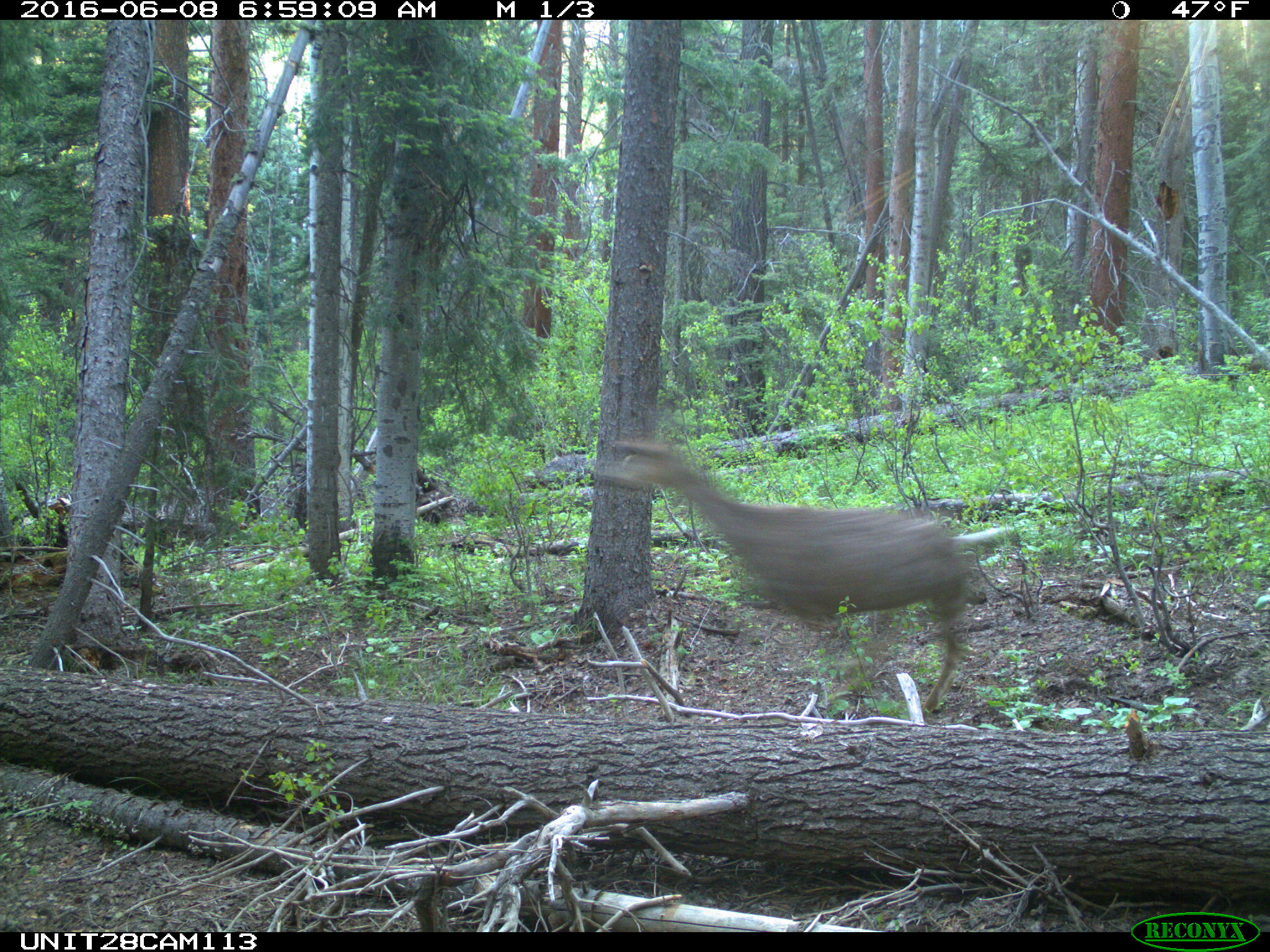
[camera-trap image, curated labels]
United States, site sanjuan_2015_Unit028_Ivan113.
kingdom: Animalia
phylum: Chordata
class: Mammalia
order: Artiodactyla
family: Cervidae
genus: Odocoileus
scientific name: Odocoileus hemionus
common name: mule deer